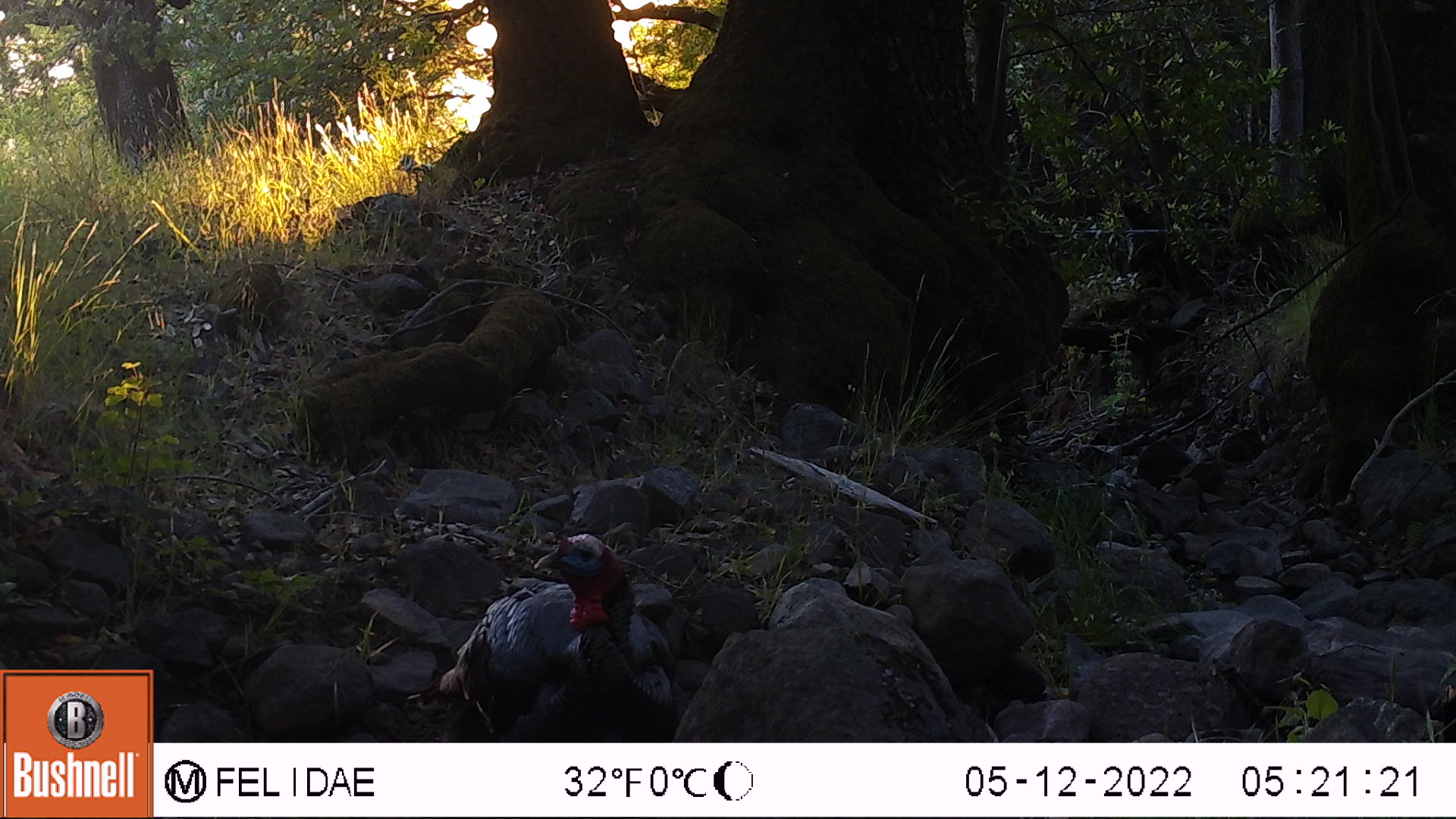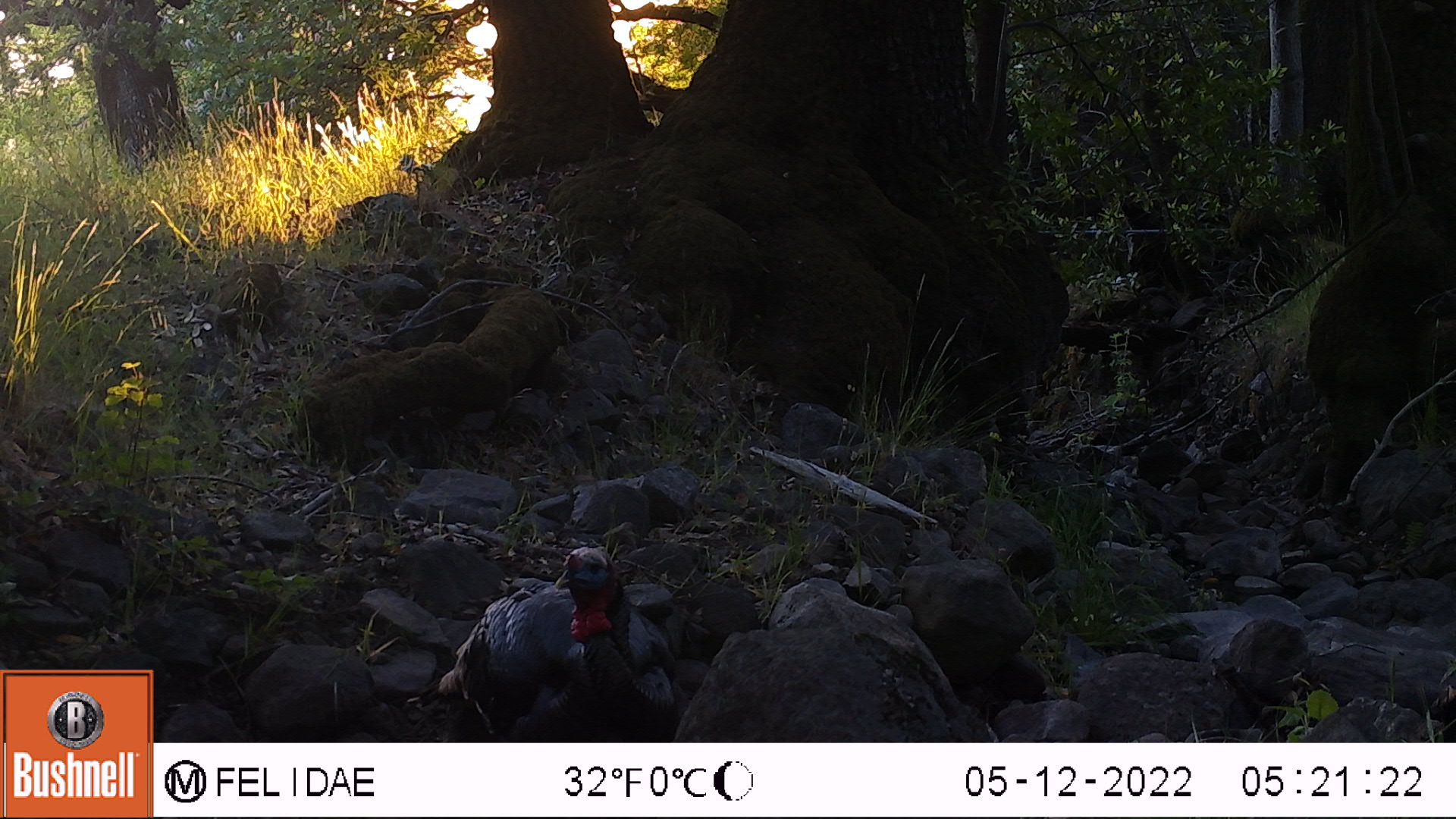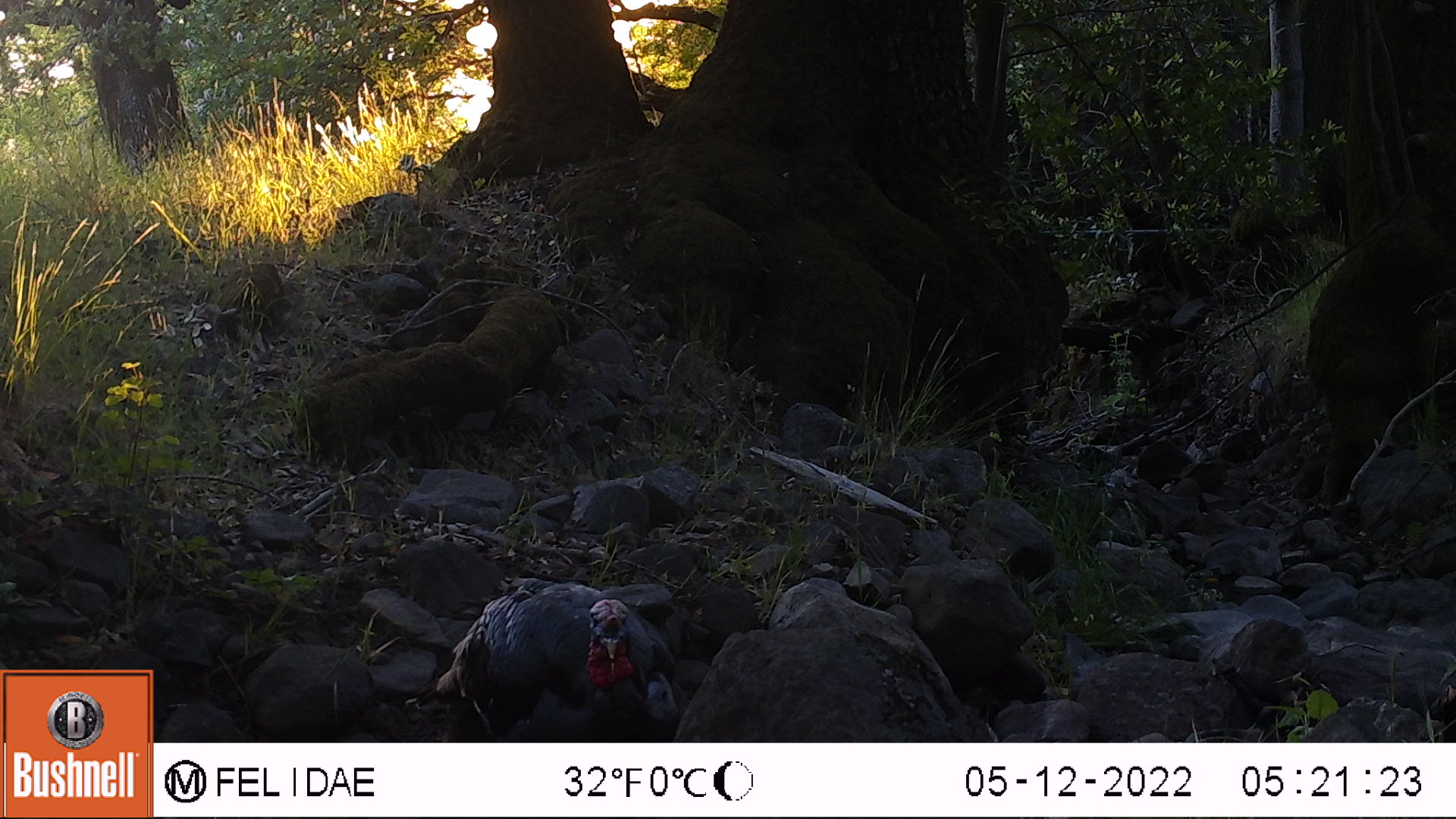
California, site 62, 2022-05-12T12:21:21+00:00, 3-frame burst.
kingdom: Animalia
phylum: Chordata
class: Aves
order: Galliformes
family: Phasianidae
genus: Meleagris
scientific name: Meleagris gallopavo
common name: turkey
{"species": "turkey (Meleagris gallopavo)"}